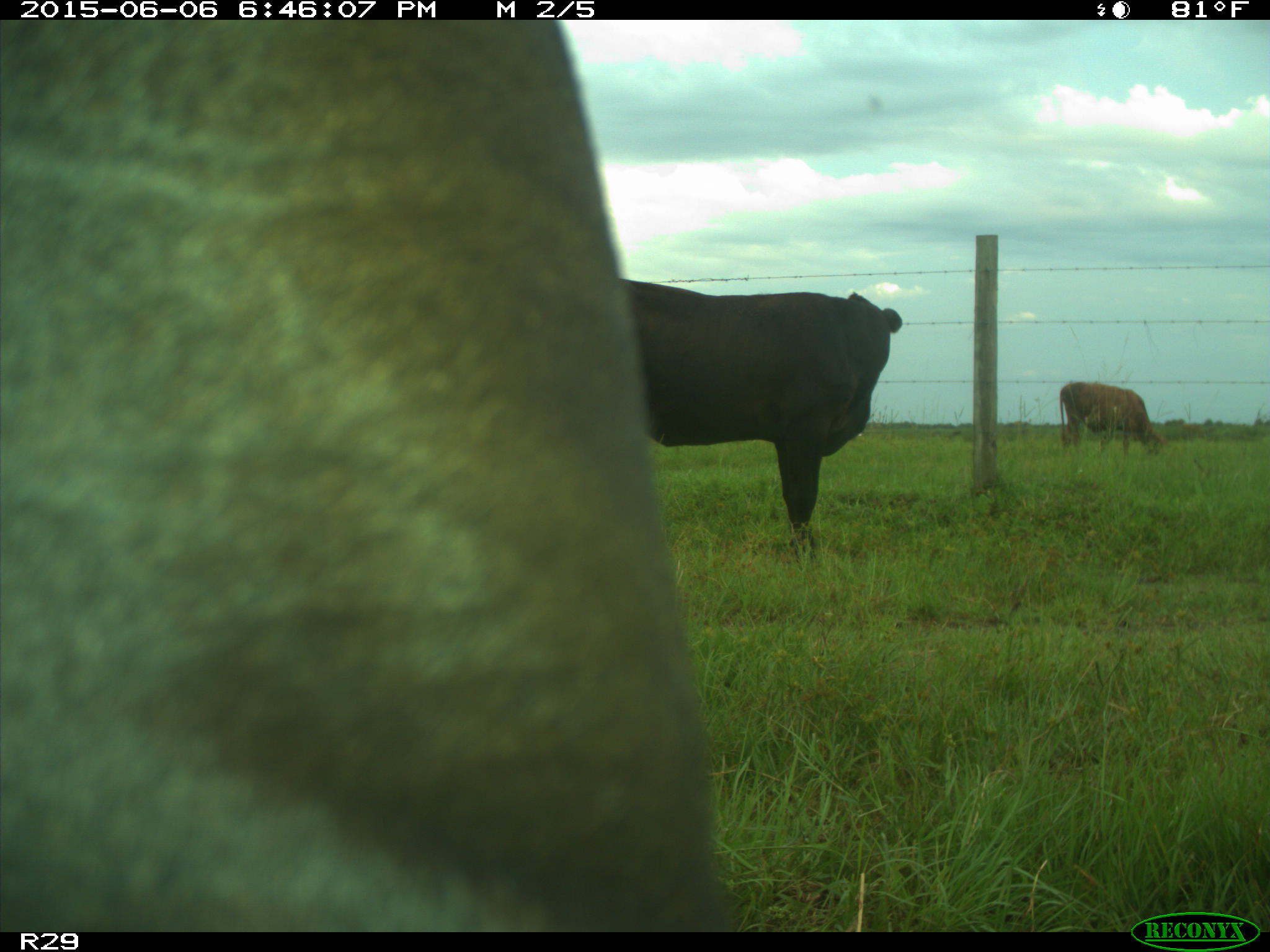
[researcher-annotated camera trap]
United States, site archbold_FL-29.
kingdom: Animalia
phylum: Chordata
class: Mammalia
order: Artiodactyla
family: Bovidae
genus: Bos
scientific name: Bos taurus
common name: domestic cow